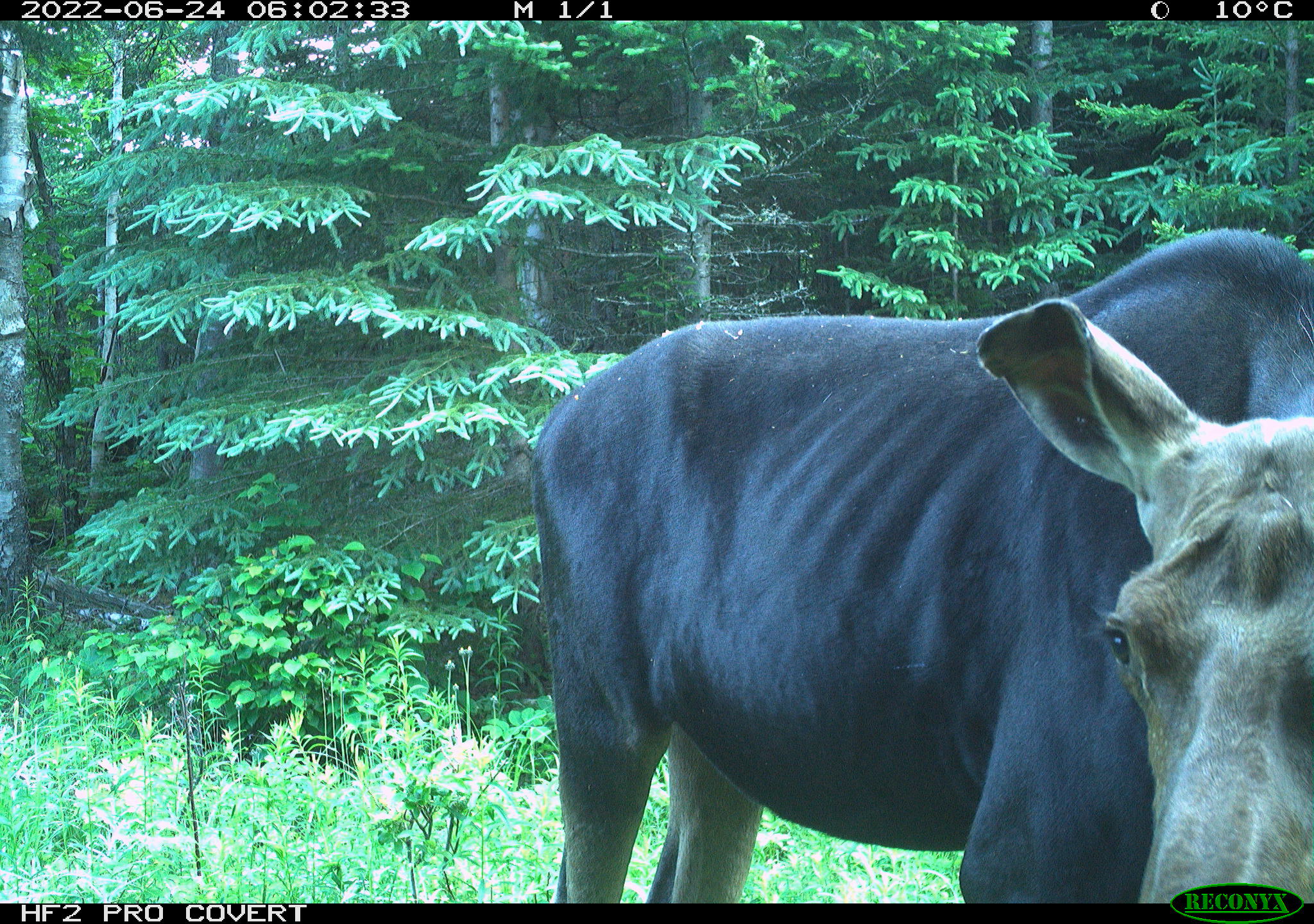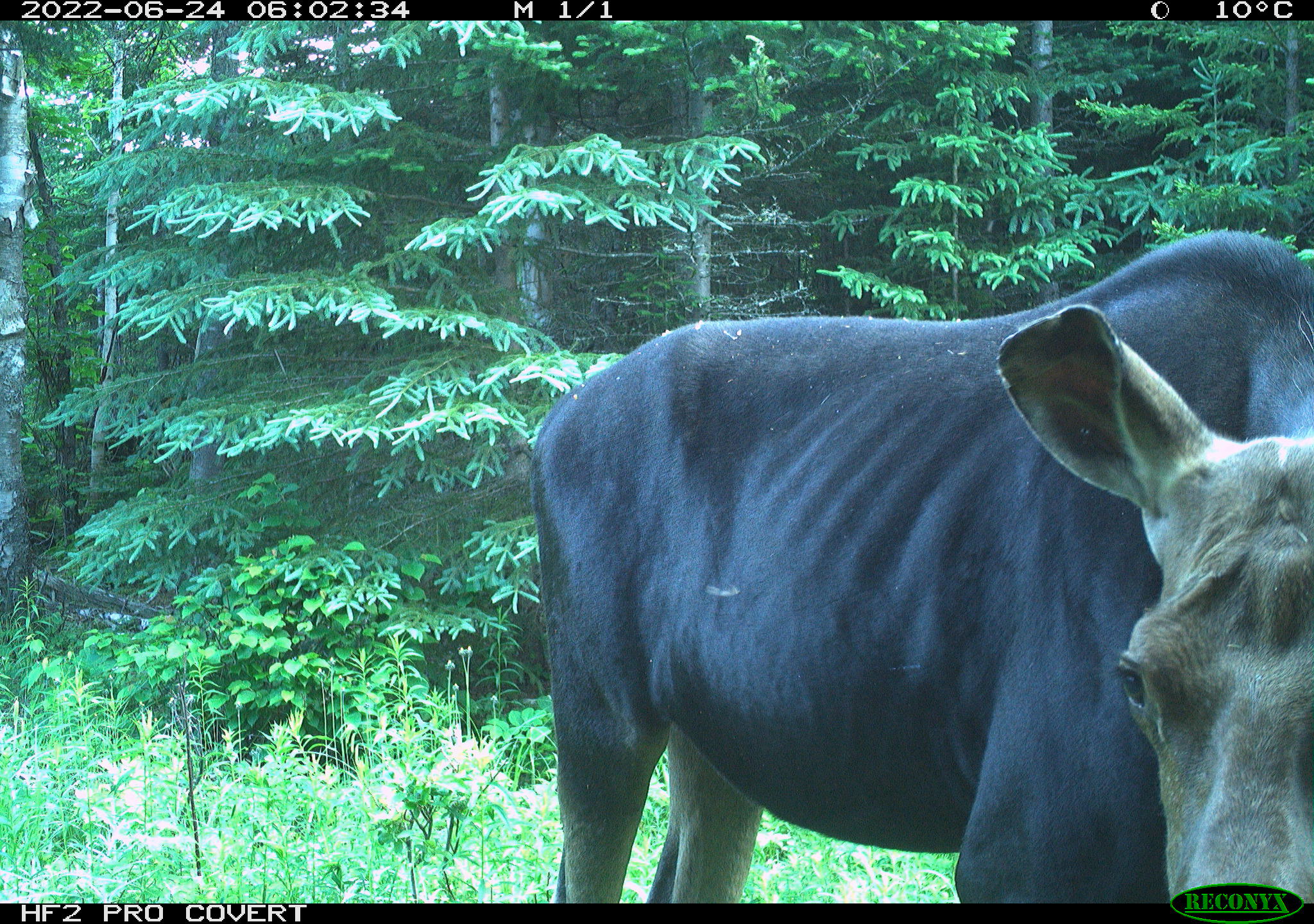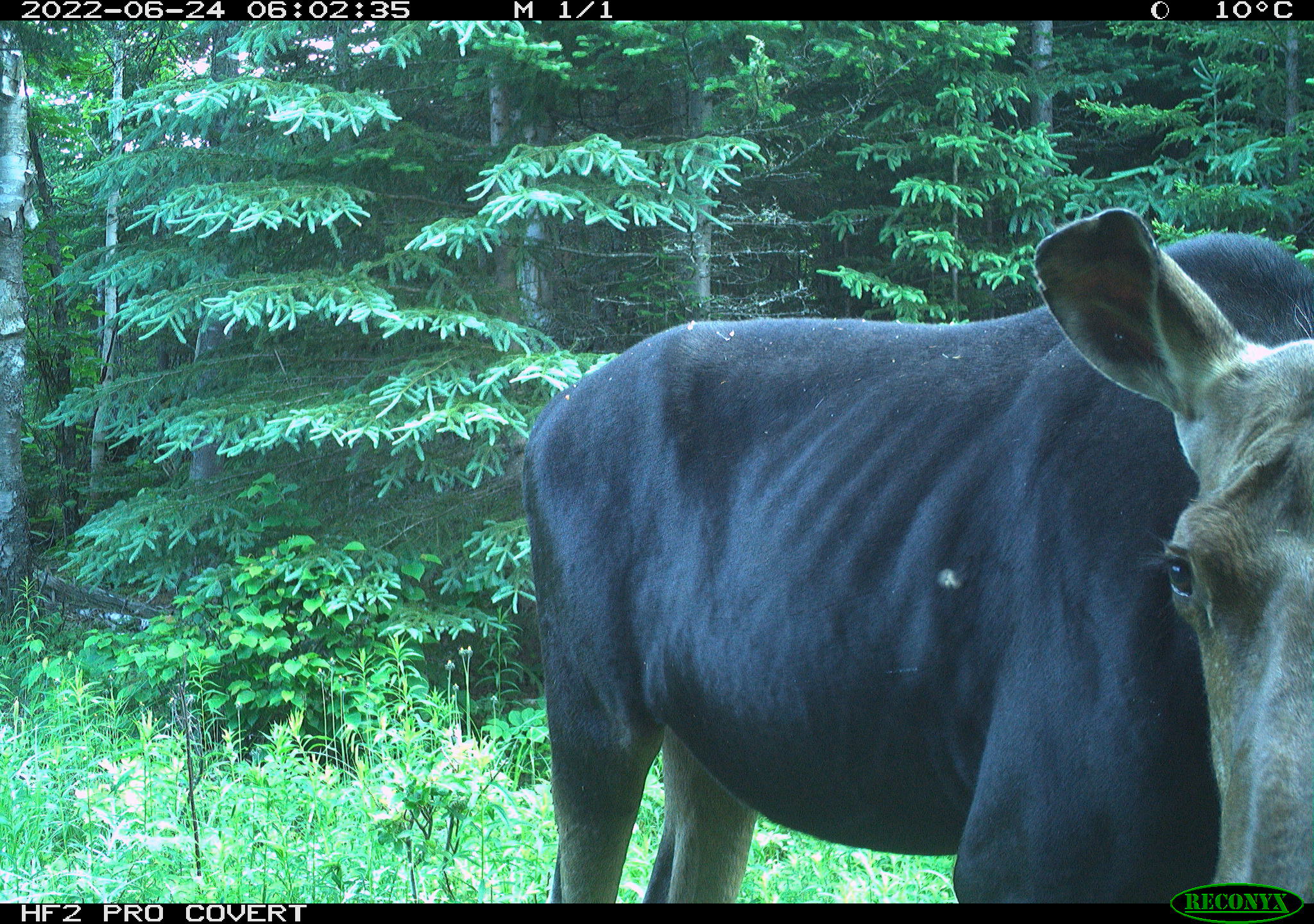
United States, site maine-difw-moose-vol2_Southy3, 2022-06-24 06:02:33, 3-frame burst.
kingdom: Animalia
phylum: Chordata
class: Mammalia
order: Artiodactyla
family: Cervidae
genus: Alces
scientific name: Alces alces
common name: moose